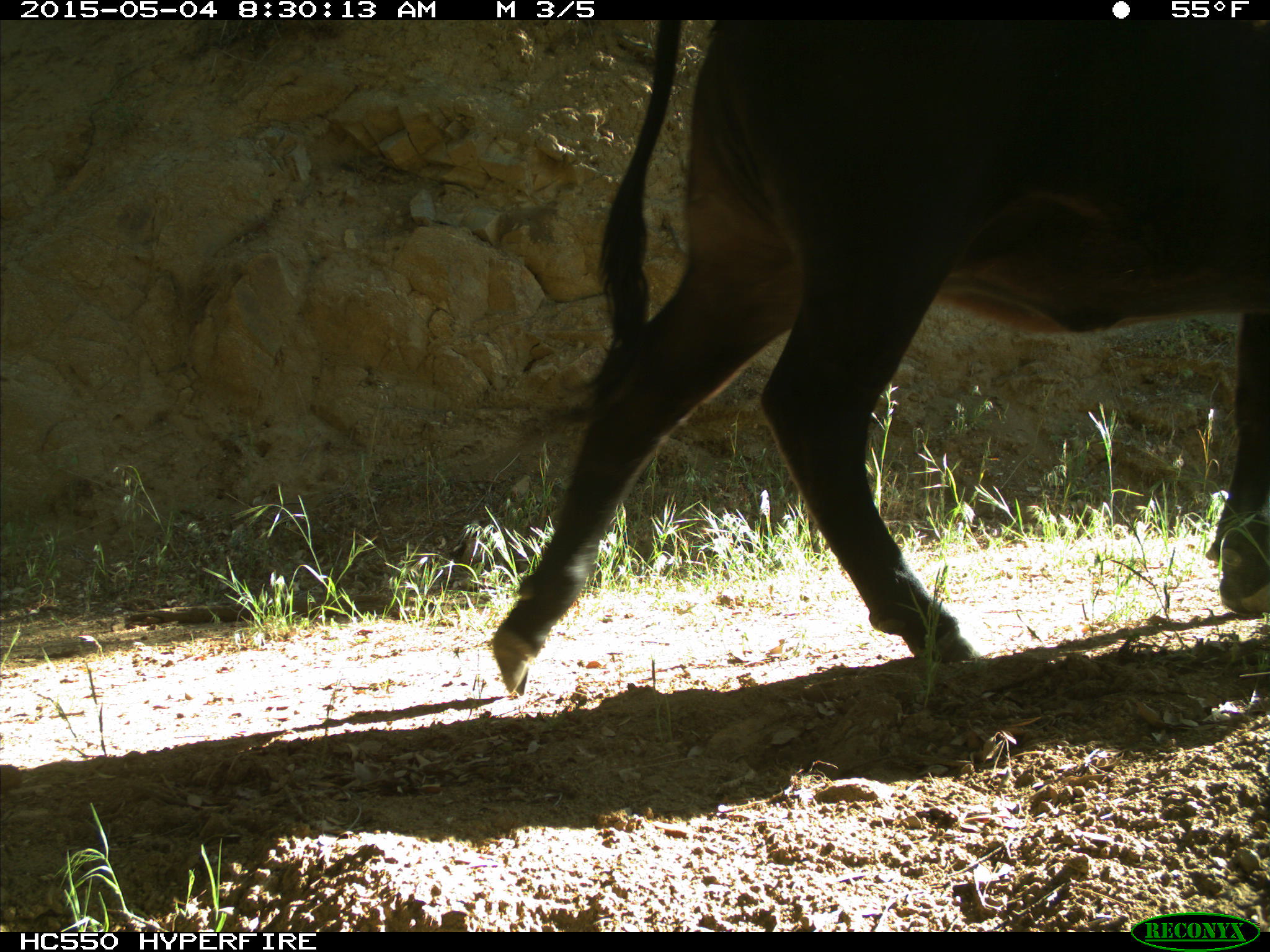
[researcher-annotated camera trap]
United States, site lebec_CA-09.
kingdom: Animalia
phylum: Chordata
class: Mammalia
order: Artiodactyla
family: Bovidae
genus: Bos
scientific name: Bos taurus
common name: domestic cow